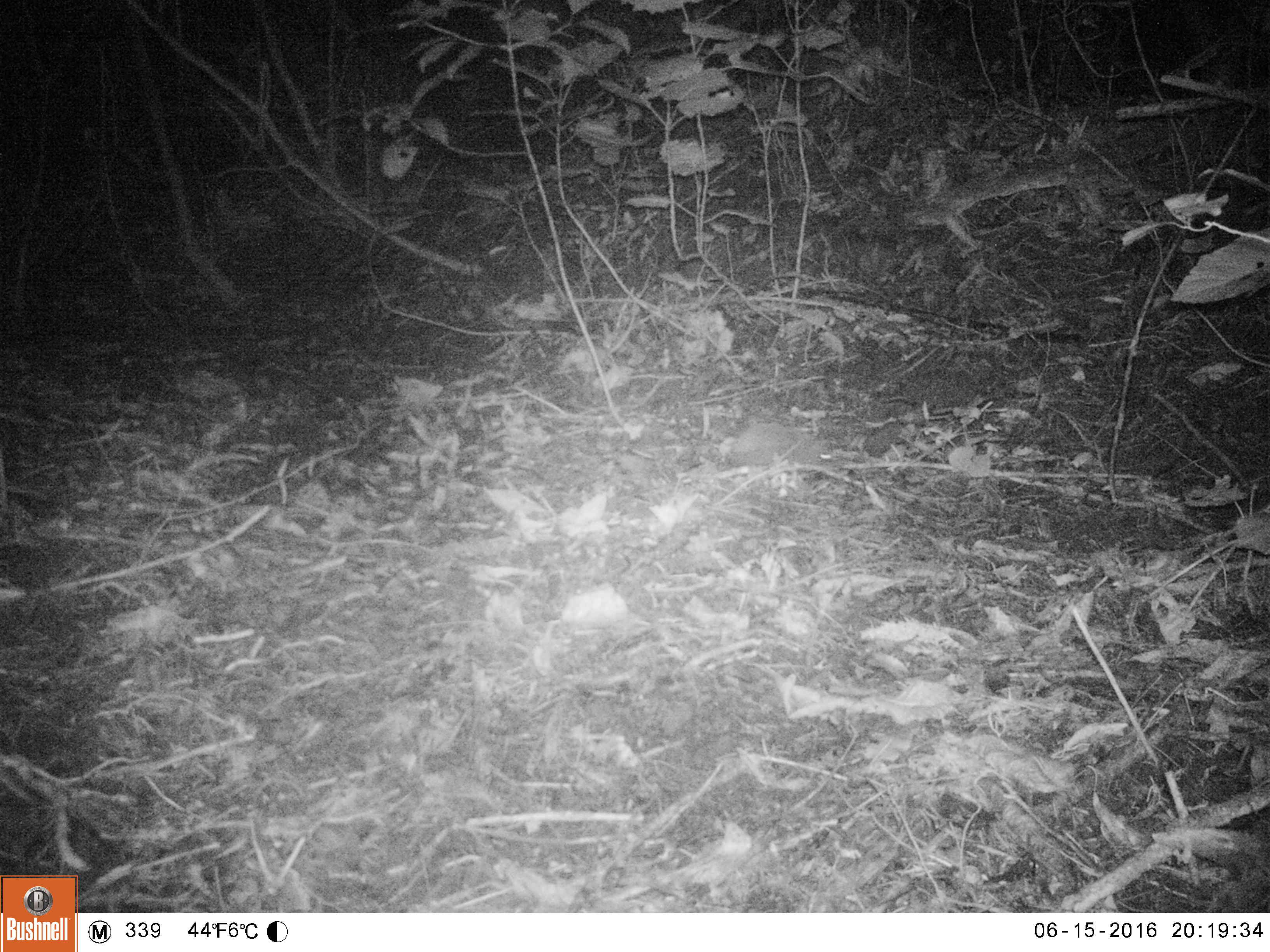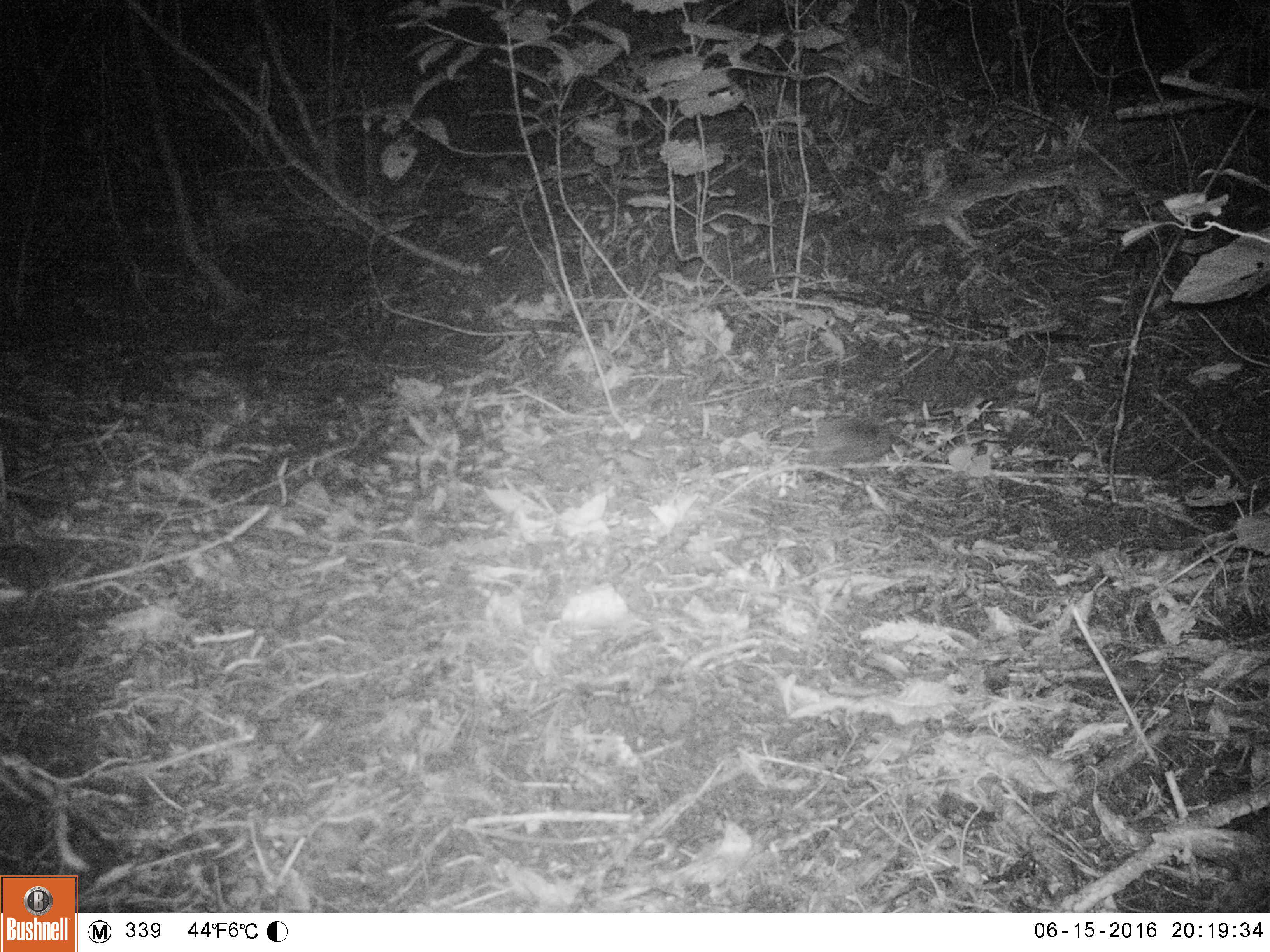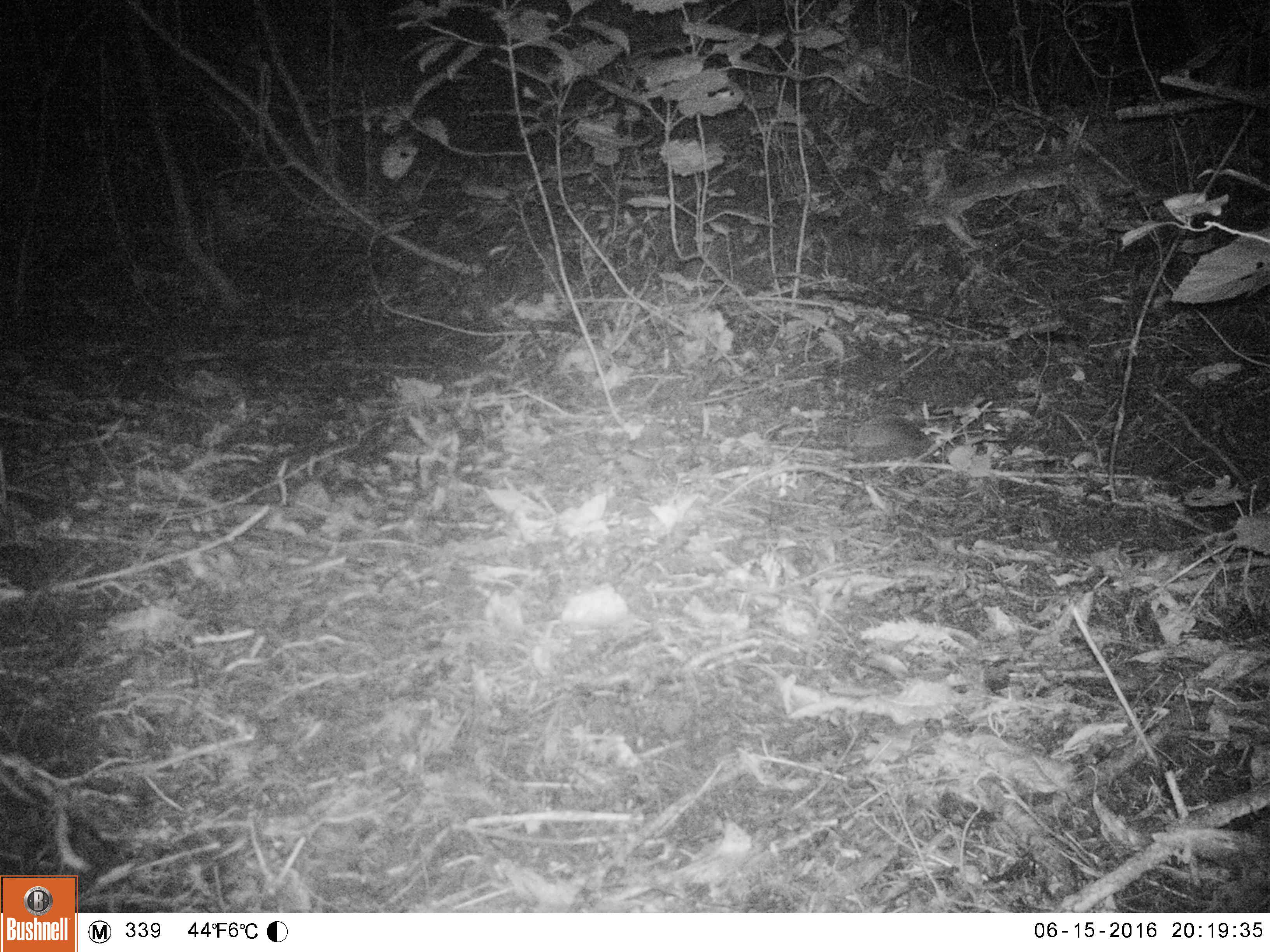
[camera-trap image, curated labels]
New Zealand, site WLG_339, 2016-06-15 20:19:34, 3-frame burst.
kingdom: Animalia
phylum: Chordata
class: Mammalia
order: Eulipotyphla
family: Erinaceidae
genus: Erinaceus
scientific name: Erinaceus europaeus europaeus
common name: european hedgehog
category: hedgehog